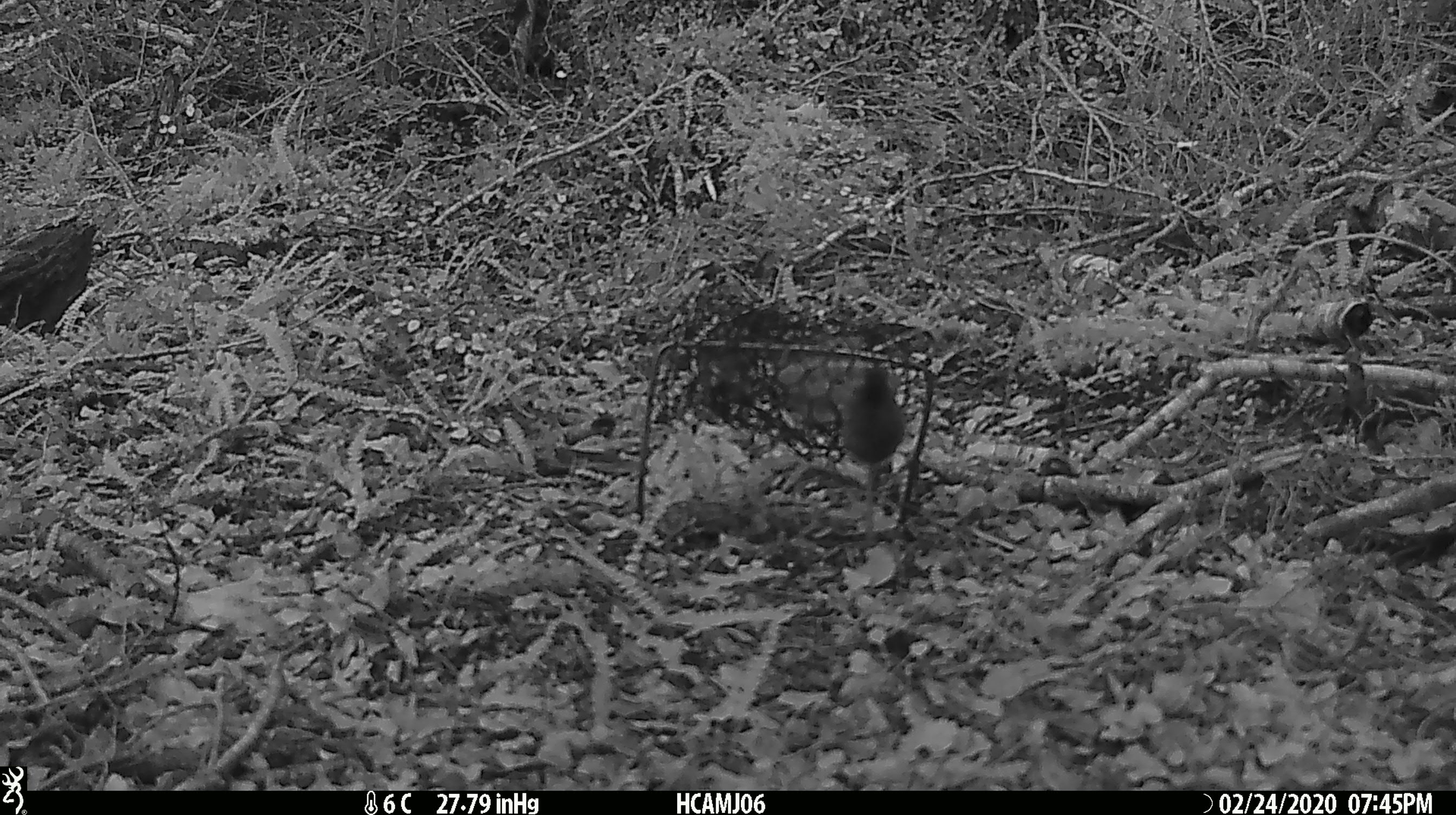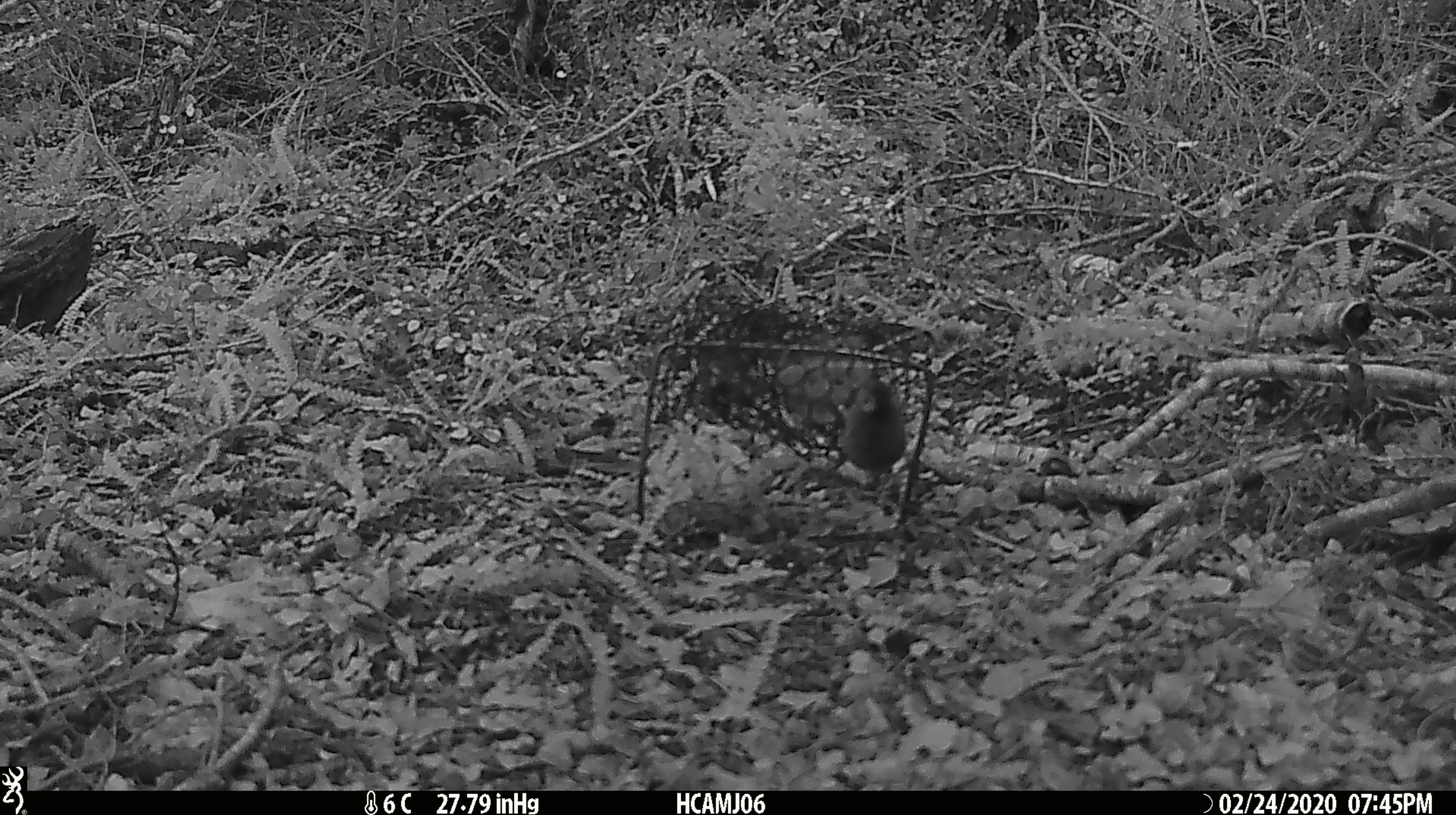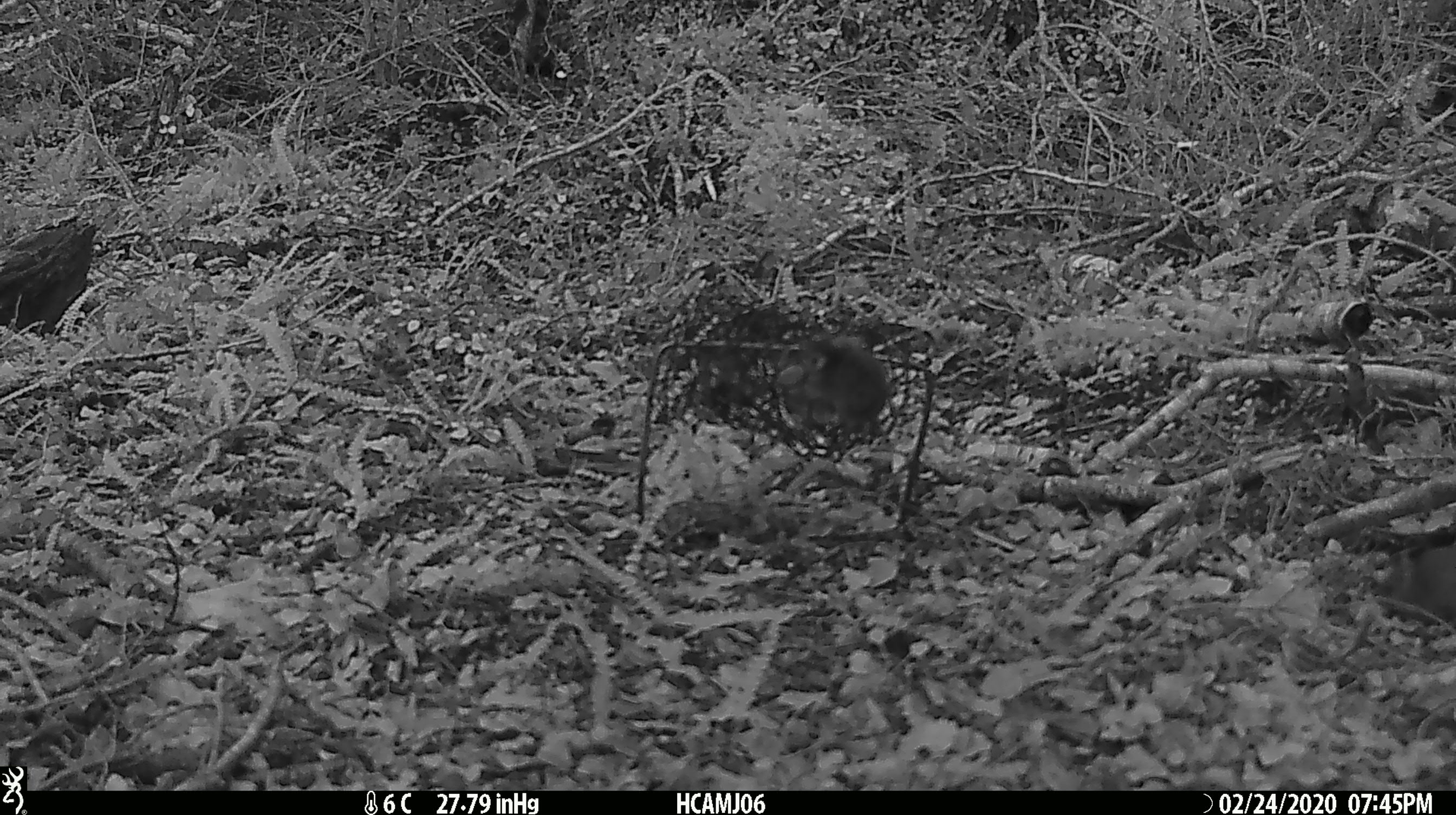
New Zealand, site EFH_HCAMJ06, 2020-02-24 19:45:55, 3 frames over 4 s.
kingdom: Animalia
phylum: Chordata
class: Mammalia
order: Rodentia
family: Muridae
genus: Mus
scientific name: Mus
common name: mouse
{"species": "mouse (Mus)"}